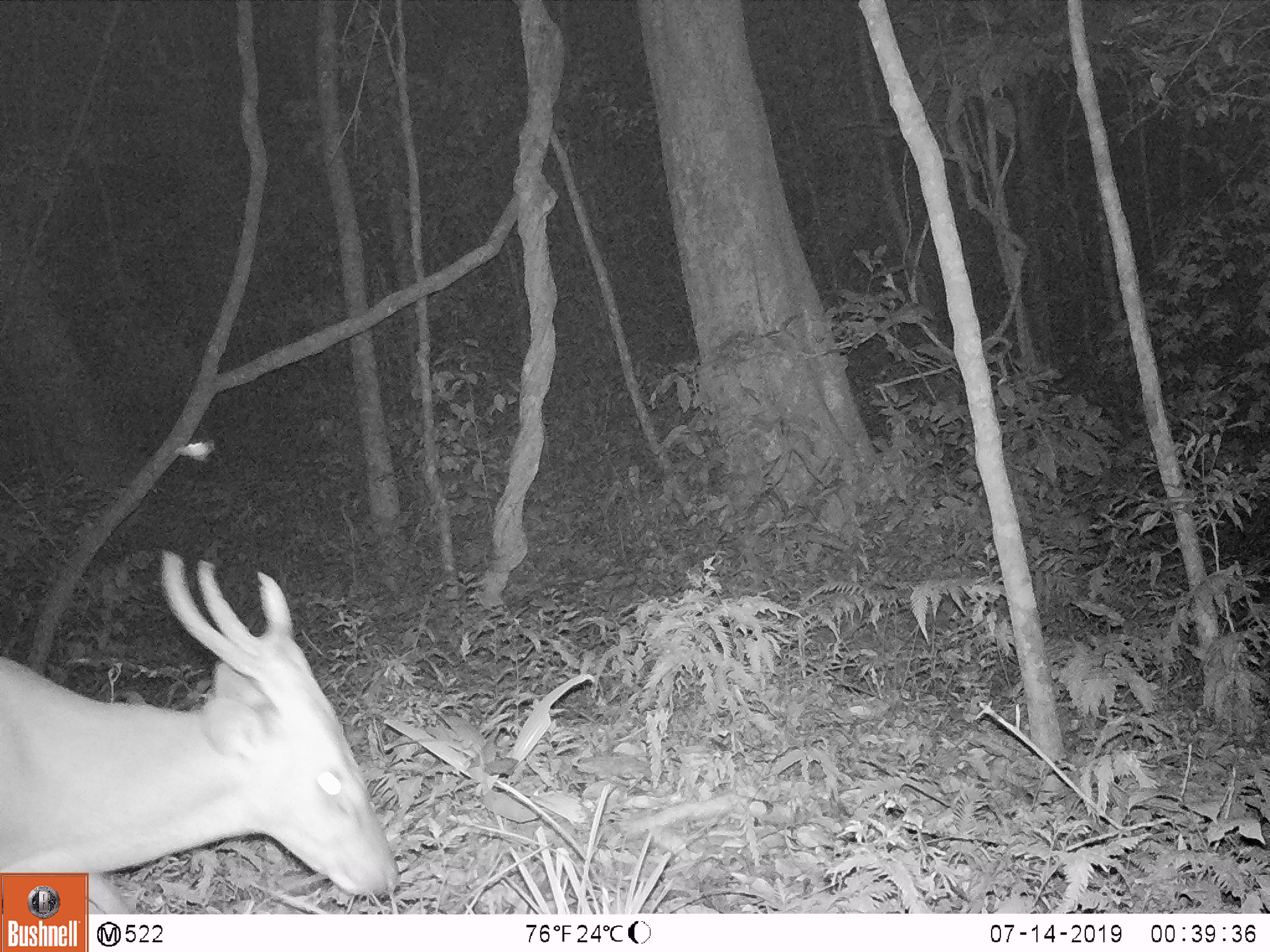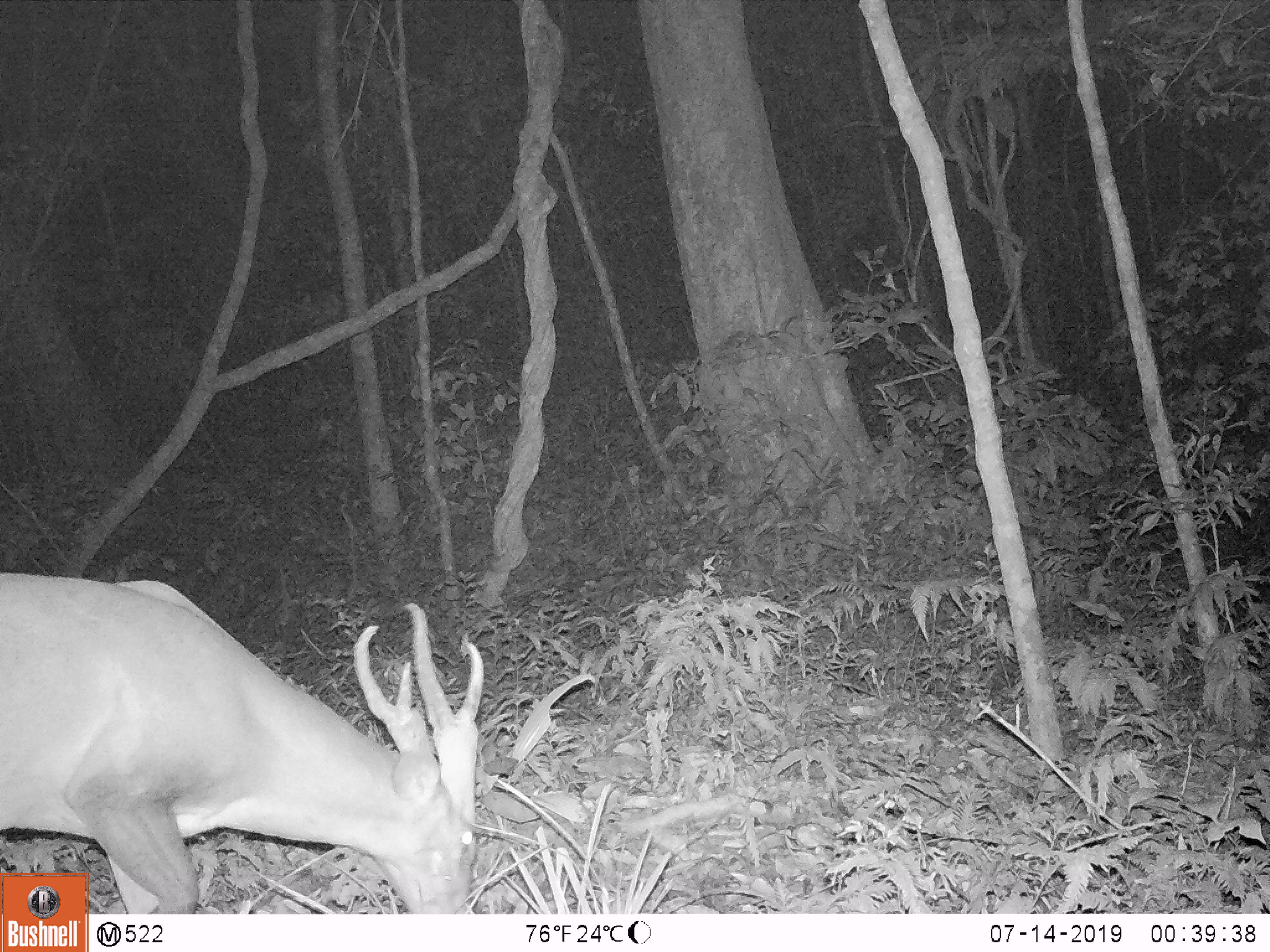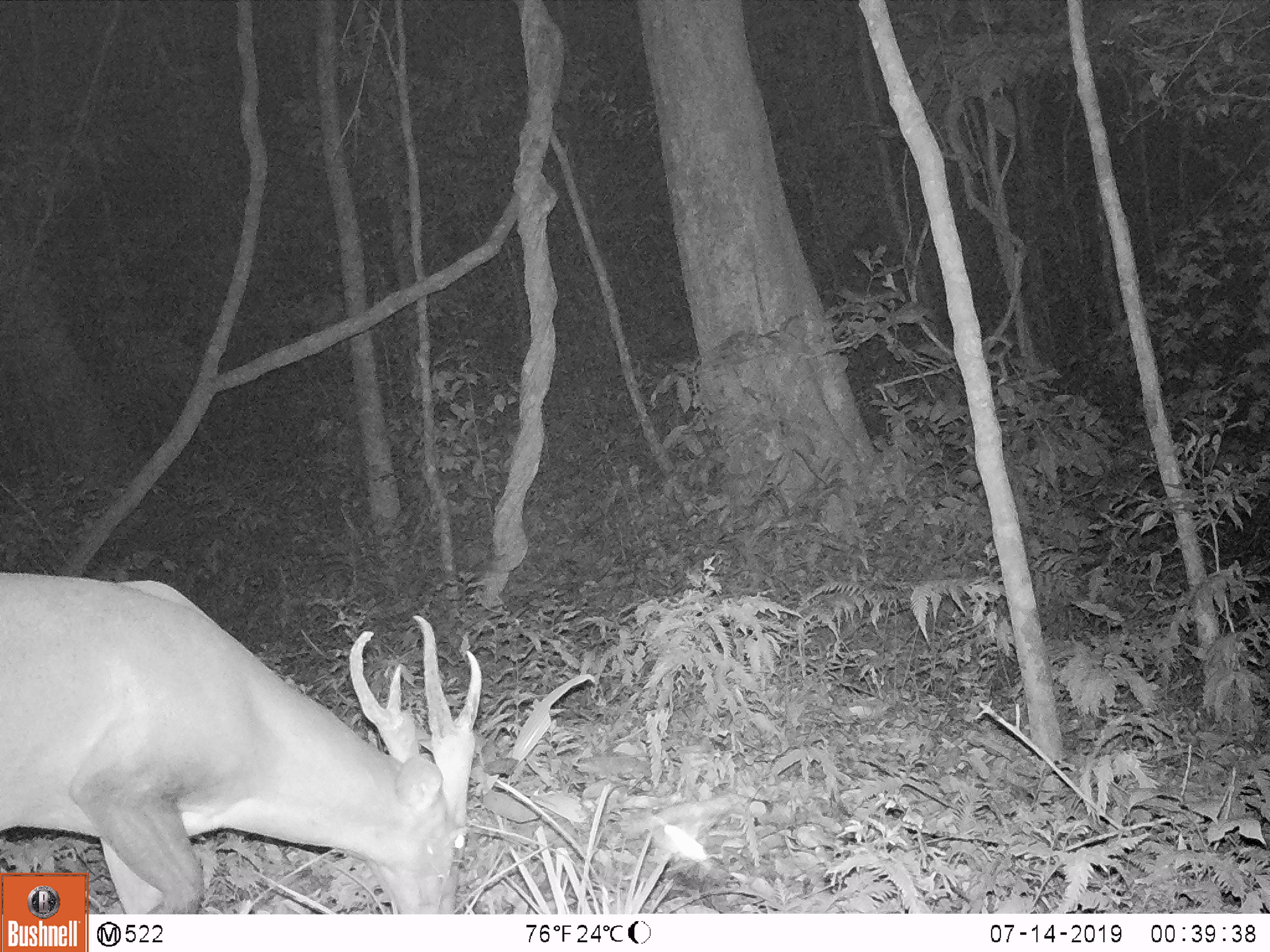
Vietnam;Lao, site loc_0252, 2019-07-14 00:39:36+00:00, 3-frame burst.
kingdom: Animalia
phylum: Chordata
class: Mammalia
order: Artiodactyla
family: Cervidae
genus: Muntiacus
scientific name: Muntiacus vuquangensis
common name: large-antlered muntjac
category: large antlered muntjac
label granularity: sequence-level